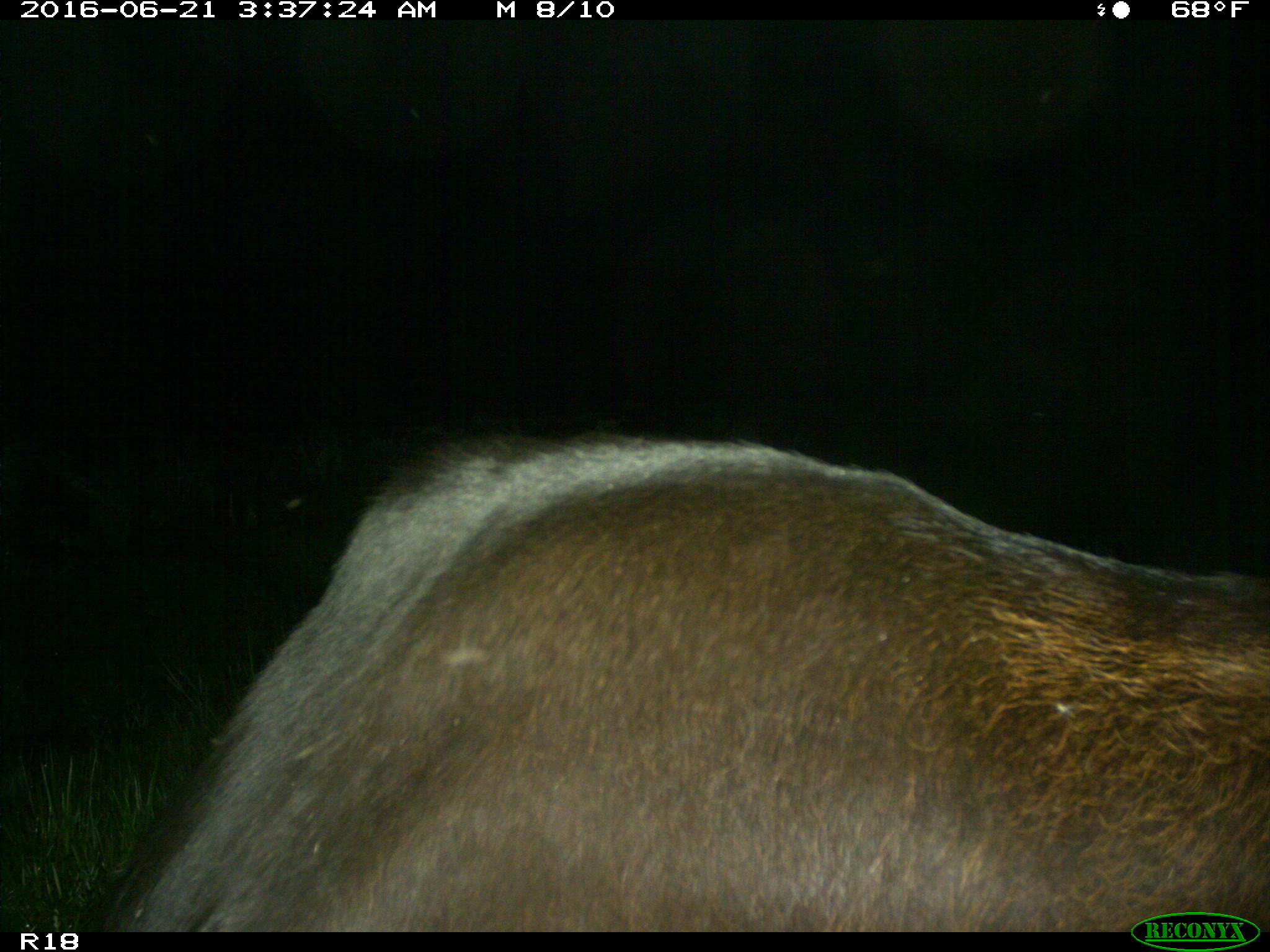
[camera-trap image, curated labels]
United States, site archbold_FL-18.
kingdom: Animalia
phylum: Chordata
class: Mammalia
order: Artiodactyla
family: Bovidae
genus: Bos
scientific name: Bos taurus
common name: domestic cow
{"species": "Bos taurus (domestic cow)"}